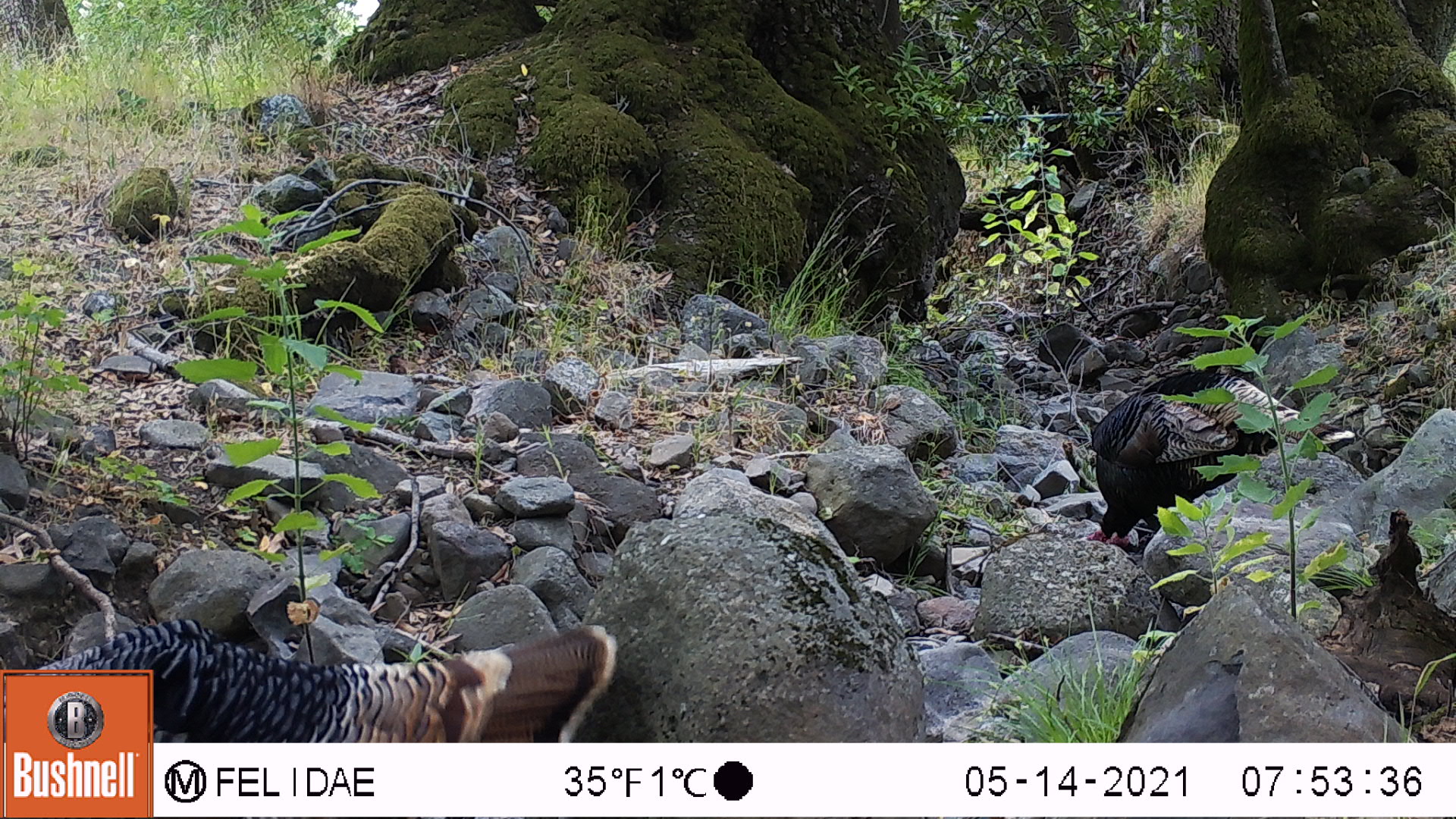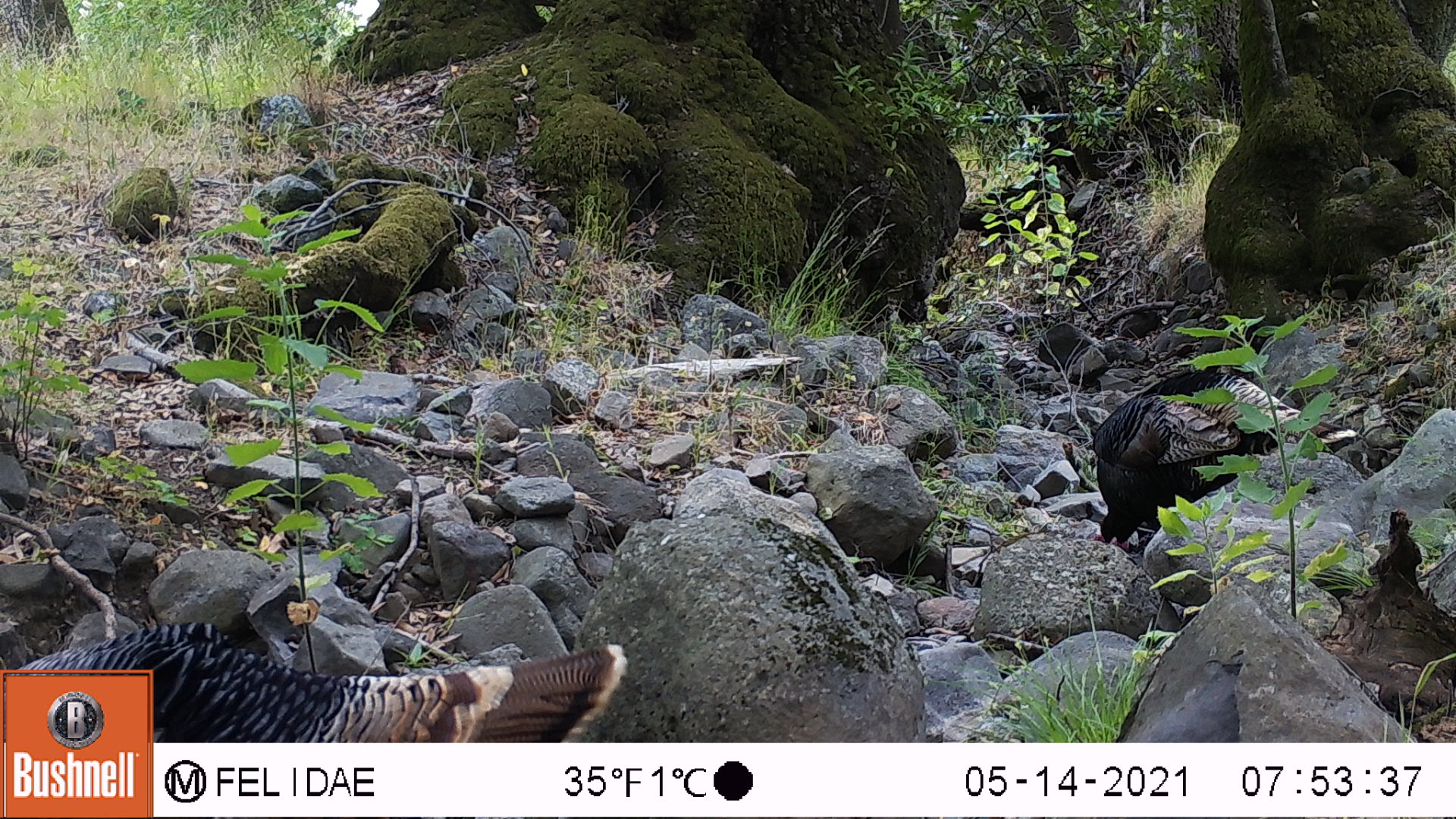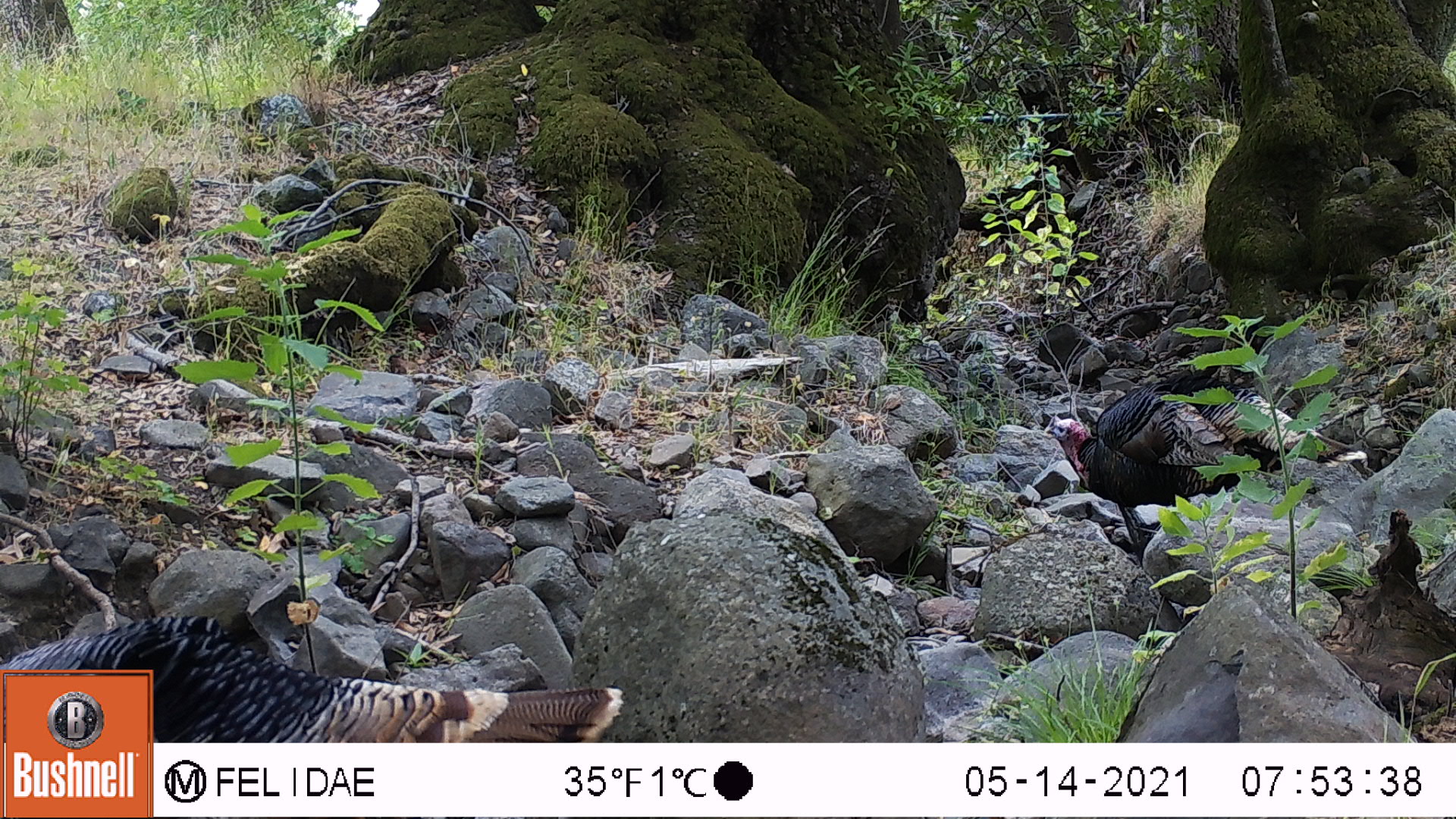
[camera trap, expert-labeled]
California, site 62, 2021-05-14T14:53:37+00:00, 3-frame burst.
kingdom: Animalia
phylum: Chordata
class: Aves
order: Galliformes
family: Phasianidae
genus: Meleagris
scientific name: Meleagris gallopavo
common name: turkey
Turkey (Meleagris gallopavo).